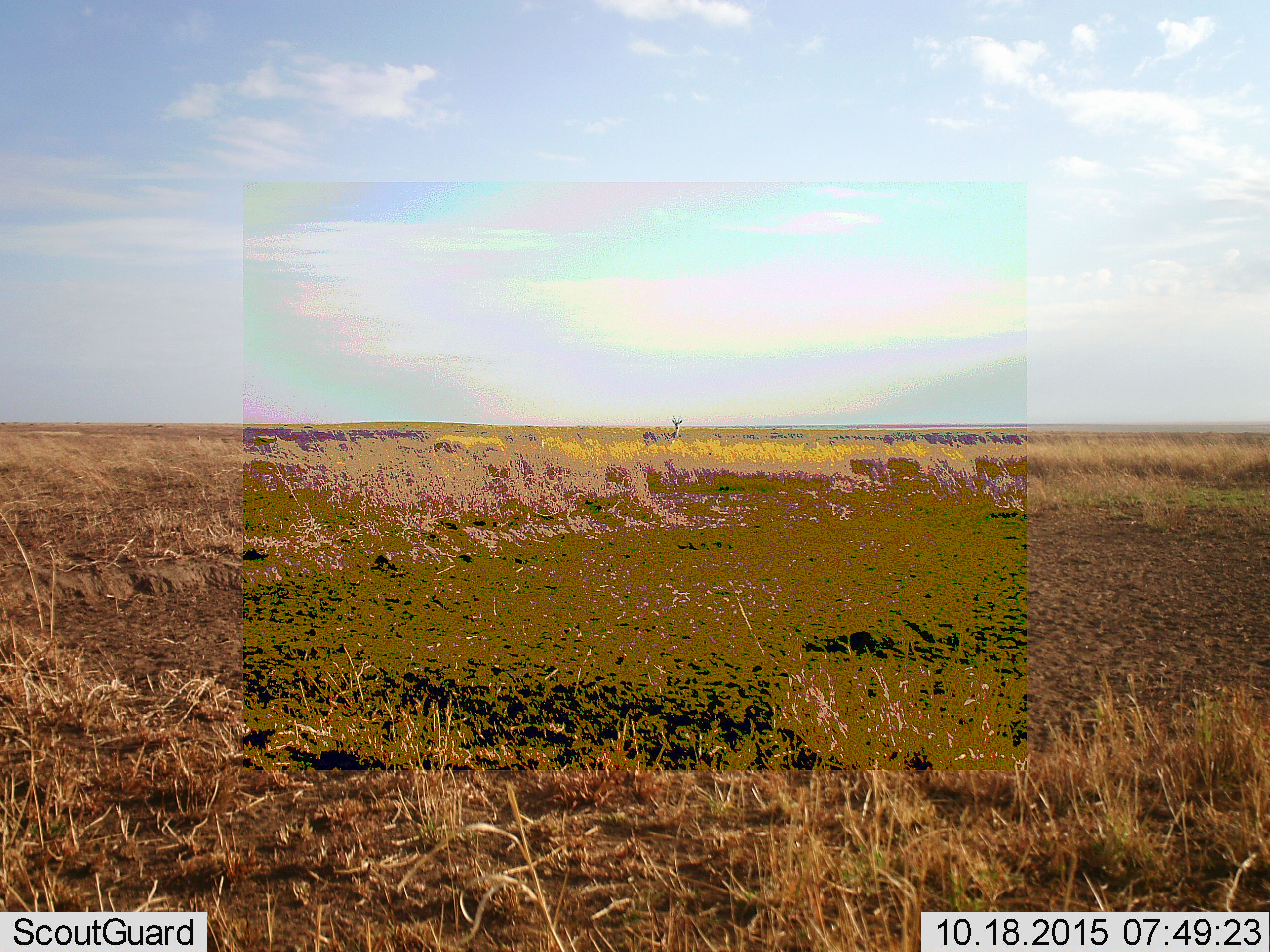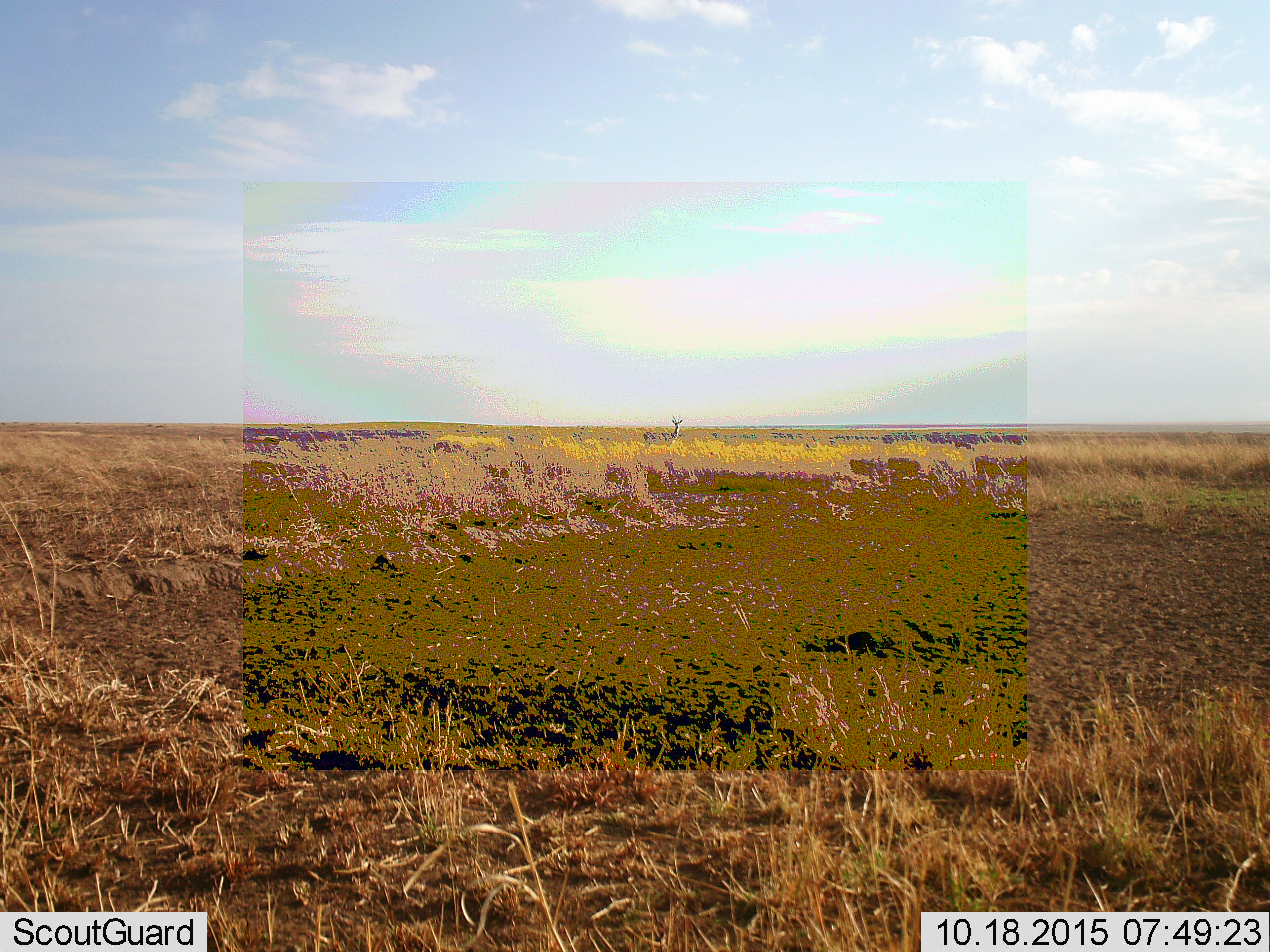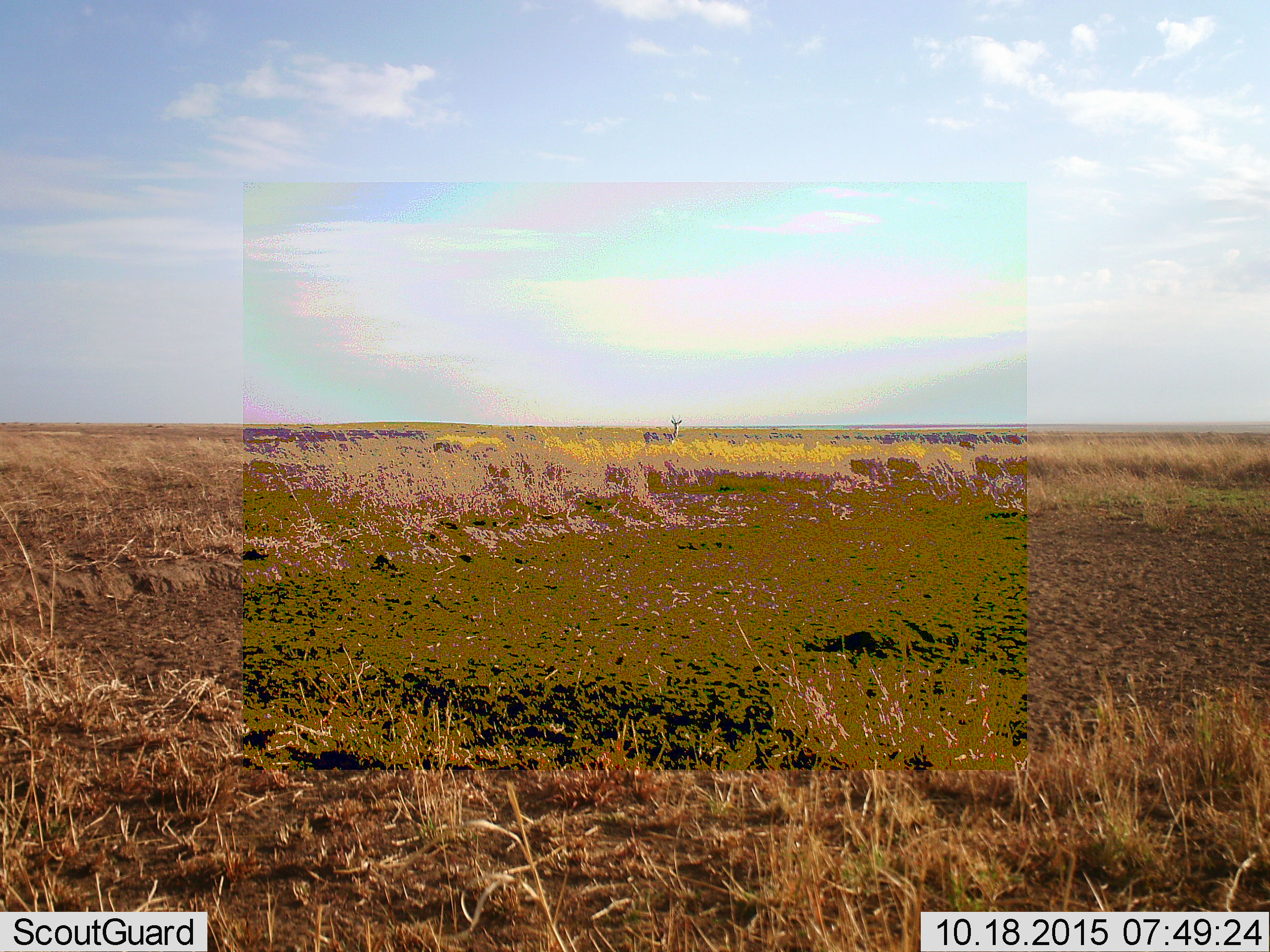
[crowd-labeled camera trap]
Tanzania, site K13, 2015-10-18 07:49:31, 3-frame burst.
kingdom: Animalia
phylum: Chordata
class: Mammalia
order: Artiodactyla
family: Bovidae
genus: Nanger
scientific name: Nanger granti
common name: grant's gazelle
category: gazellegrants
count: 1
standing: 100%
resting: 0%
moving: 0%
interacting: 0%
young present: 0%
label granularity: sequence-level